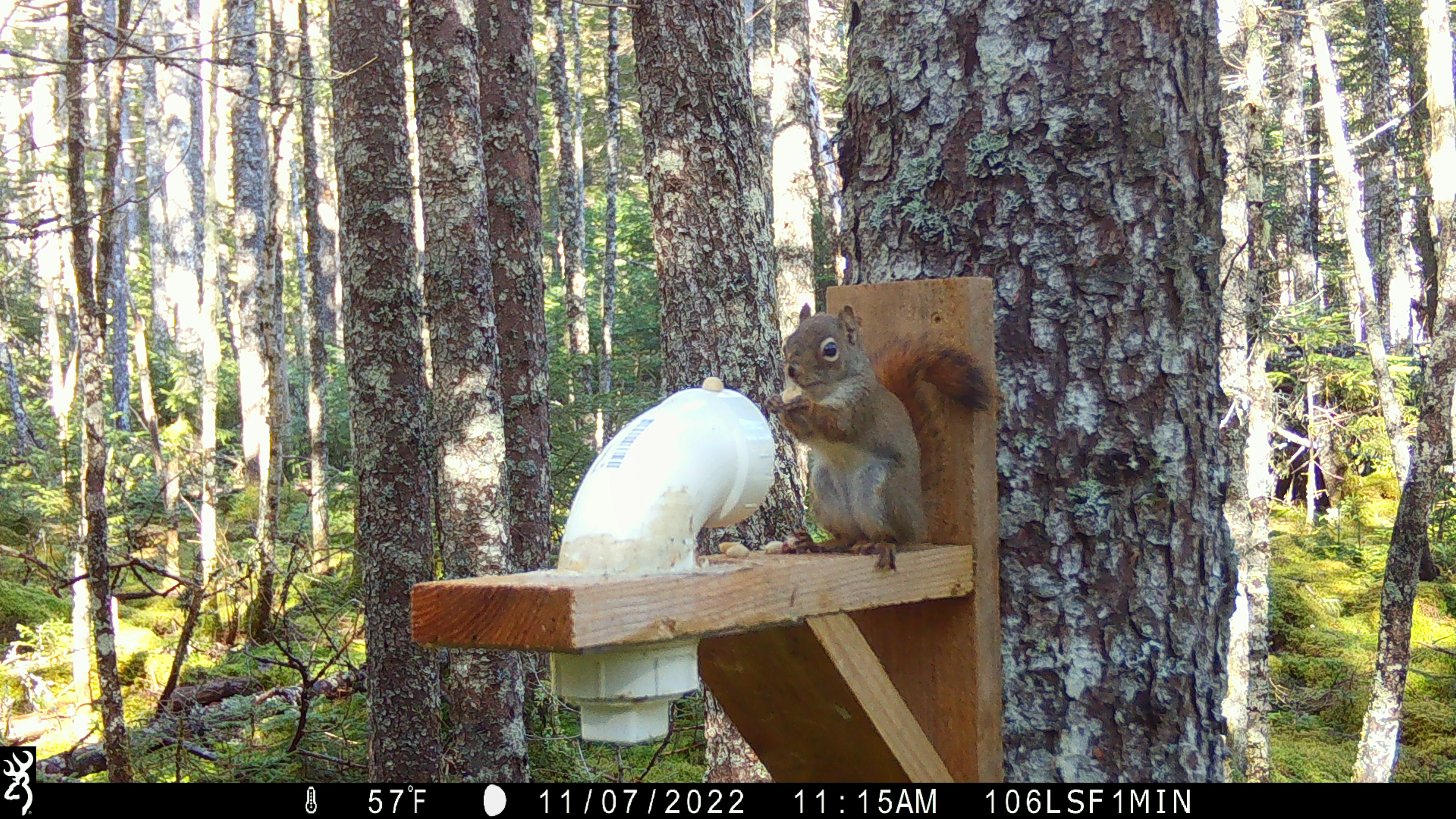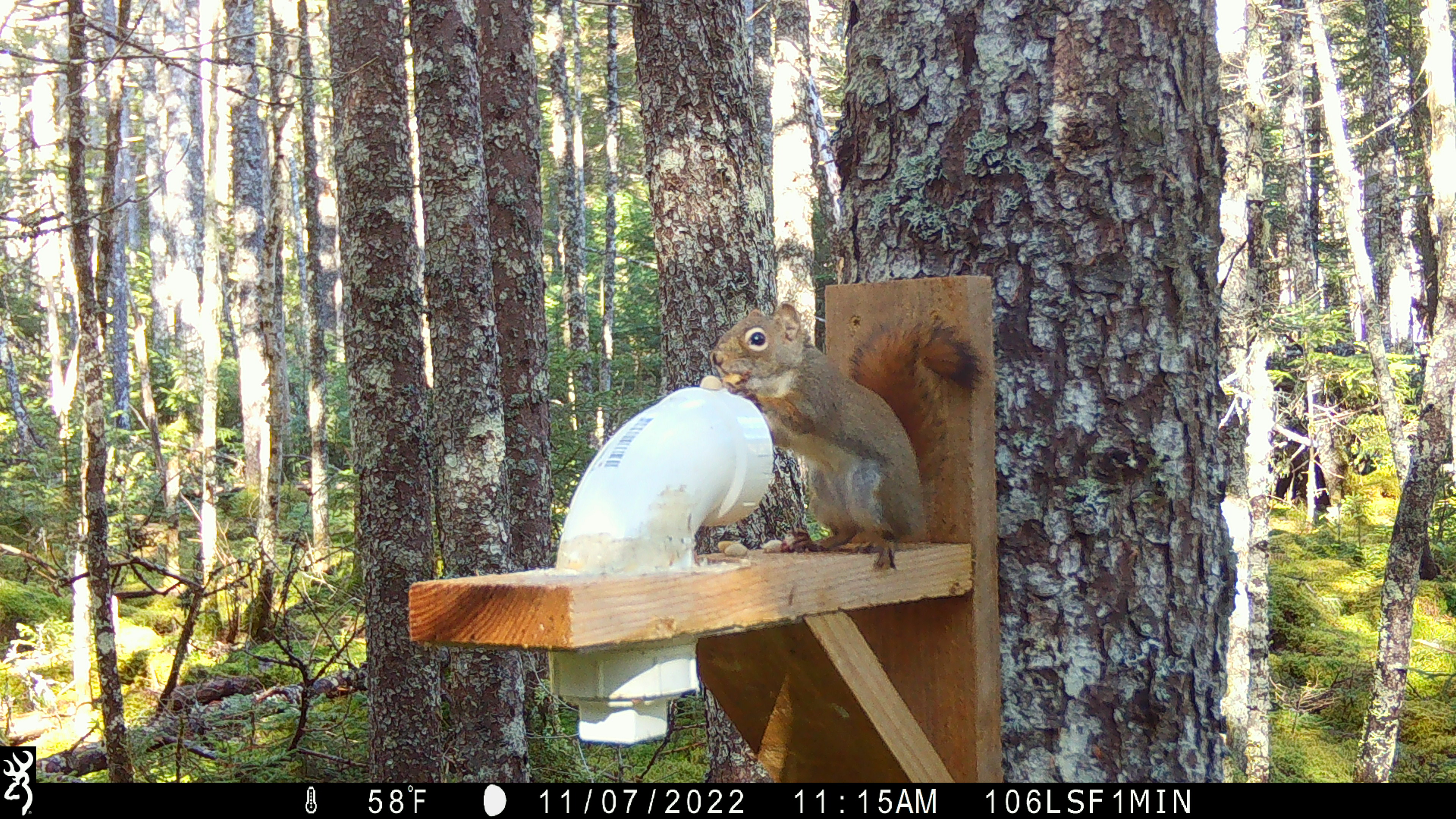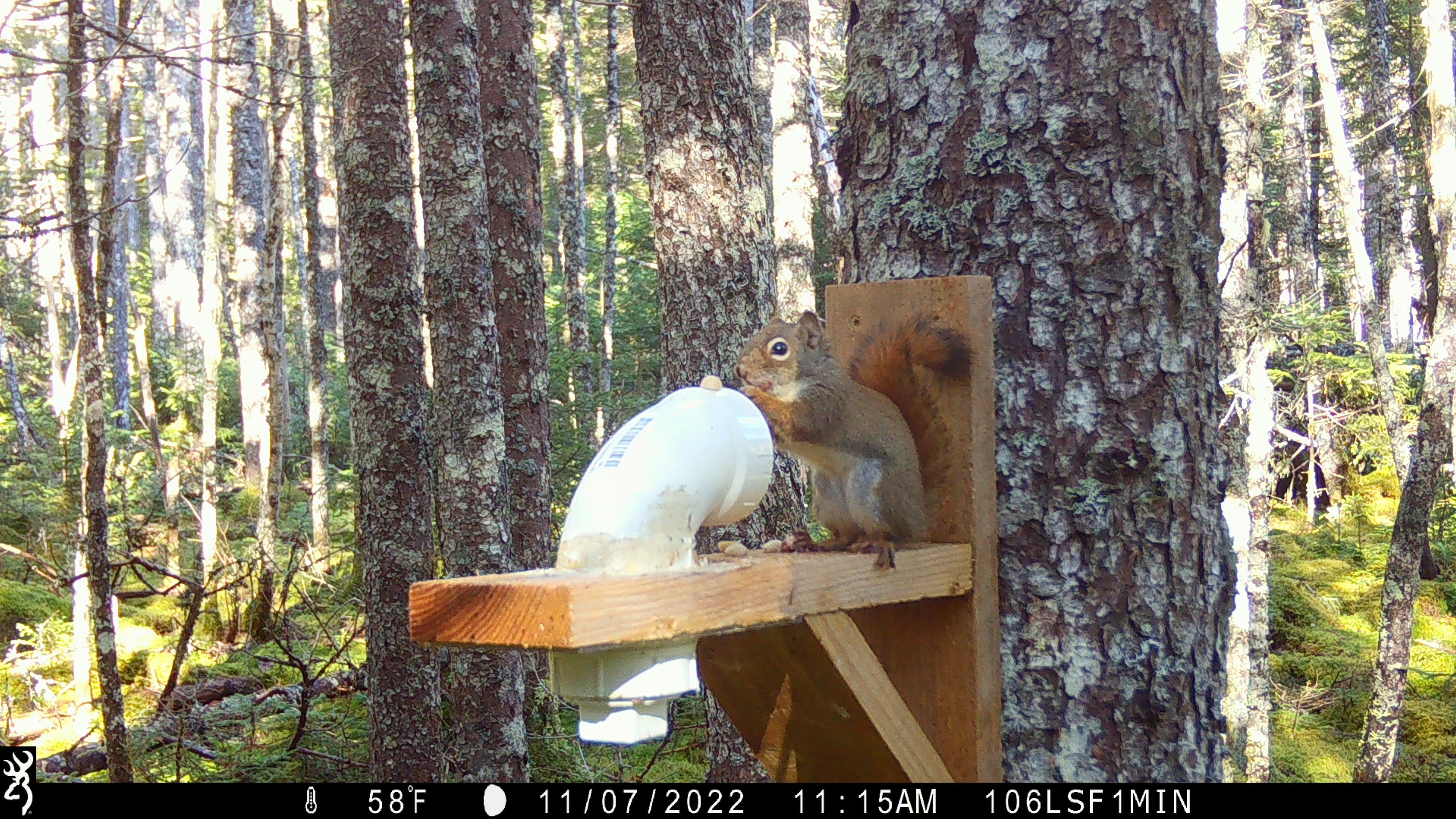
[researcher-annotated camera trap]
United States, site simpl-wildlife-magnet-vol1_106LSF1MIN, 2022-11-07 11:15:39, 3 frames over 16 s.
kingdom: Animalia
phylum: Chordata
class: Mammalia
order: Rodentia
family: Sciuridae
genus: Tamiasciurus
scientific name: Tamiasciurus hudsonicus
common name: red squirrel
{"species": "red squirrel (Tamiasciurus hudsonicus)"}